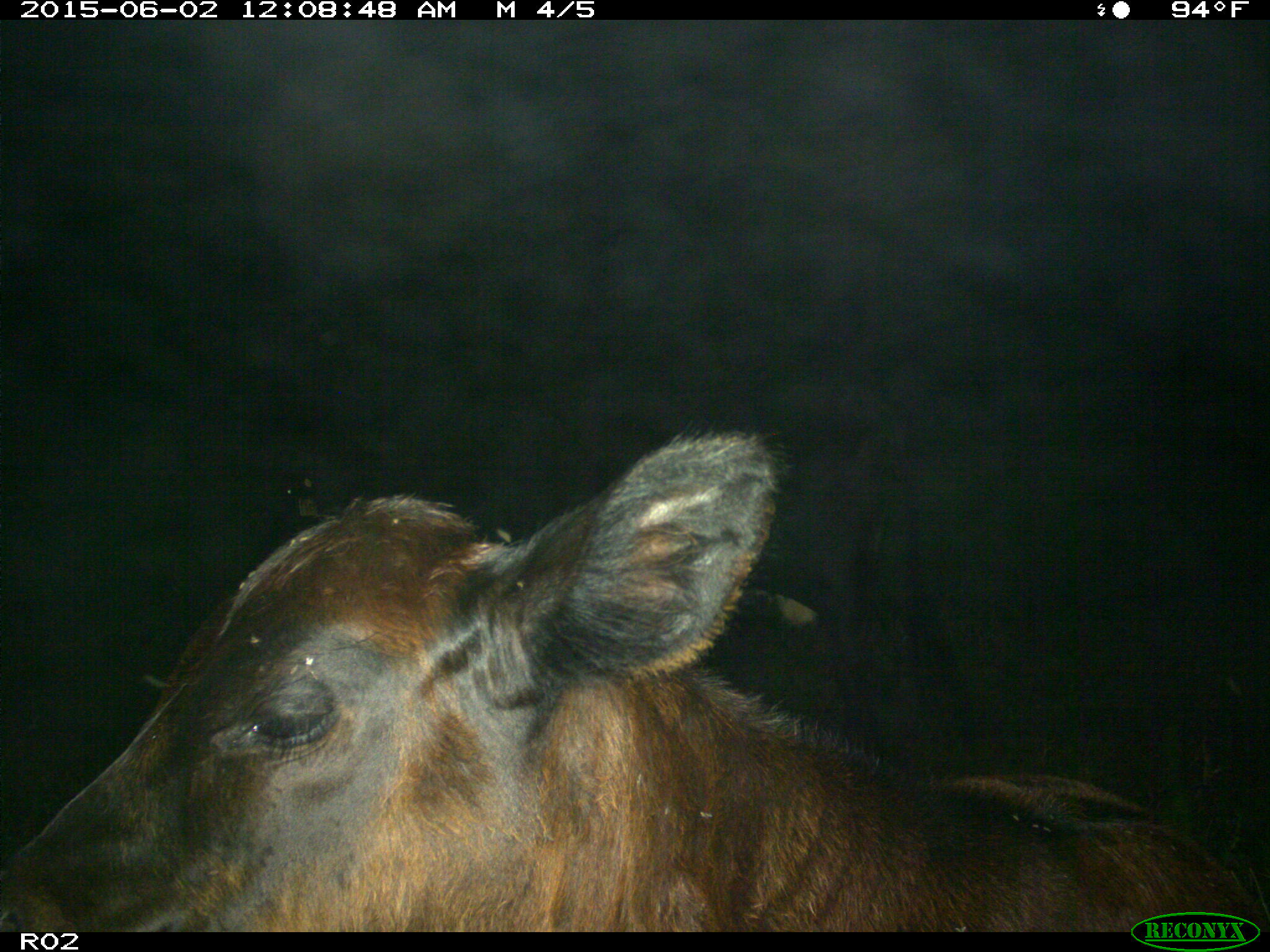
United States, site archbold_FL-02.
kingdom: Animalia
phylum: Chordata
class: Mammalia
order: Artiodactyla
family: Bovidae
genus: Bos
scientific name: Bos taurus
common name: domestic cow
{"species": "Bos taurus (domestic cow)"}